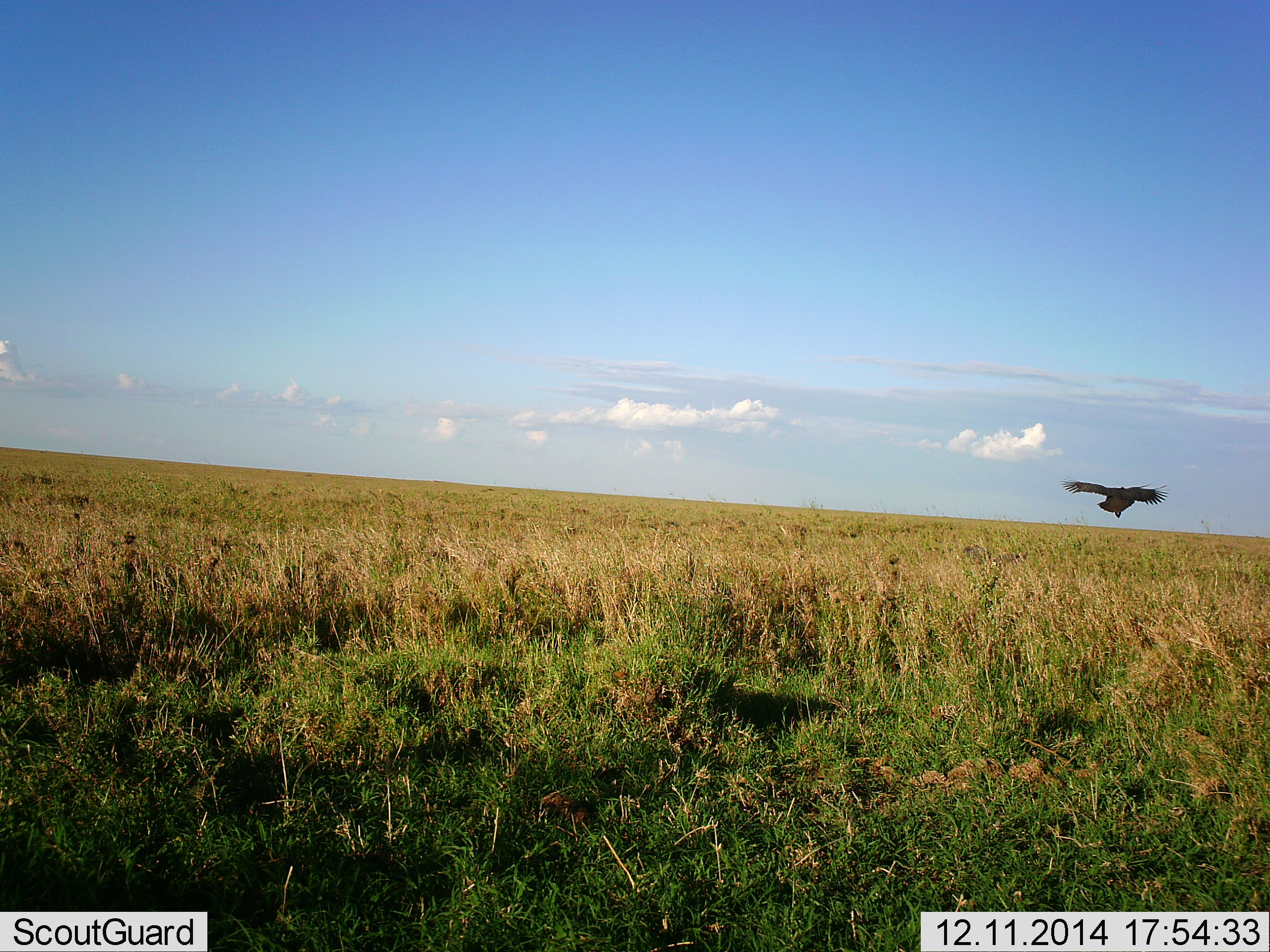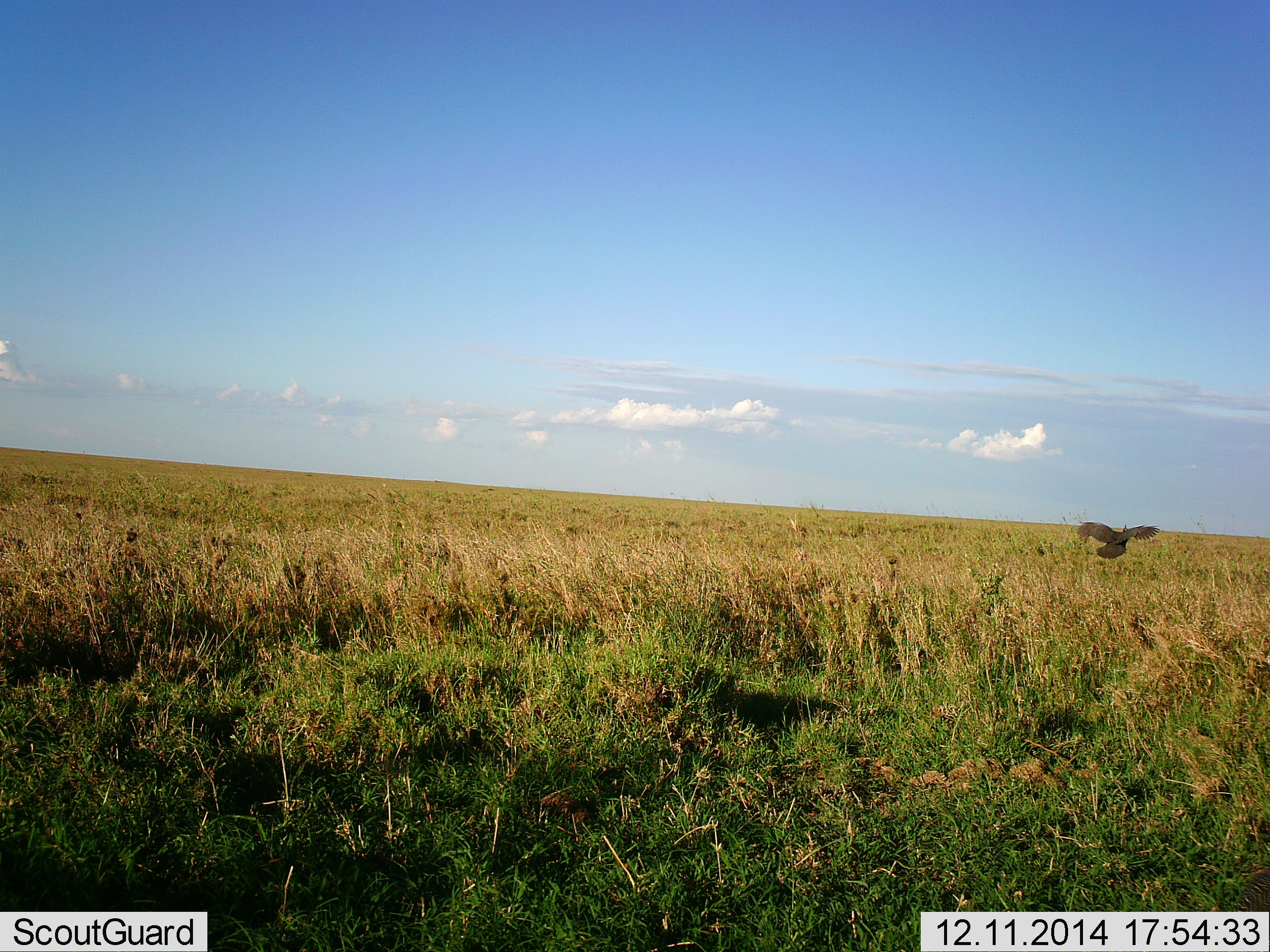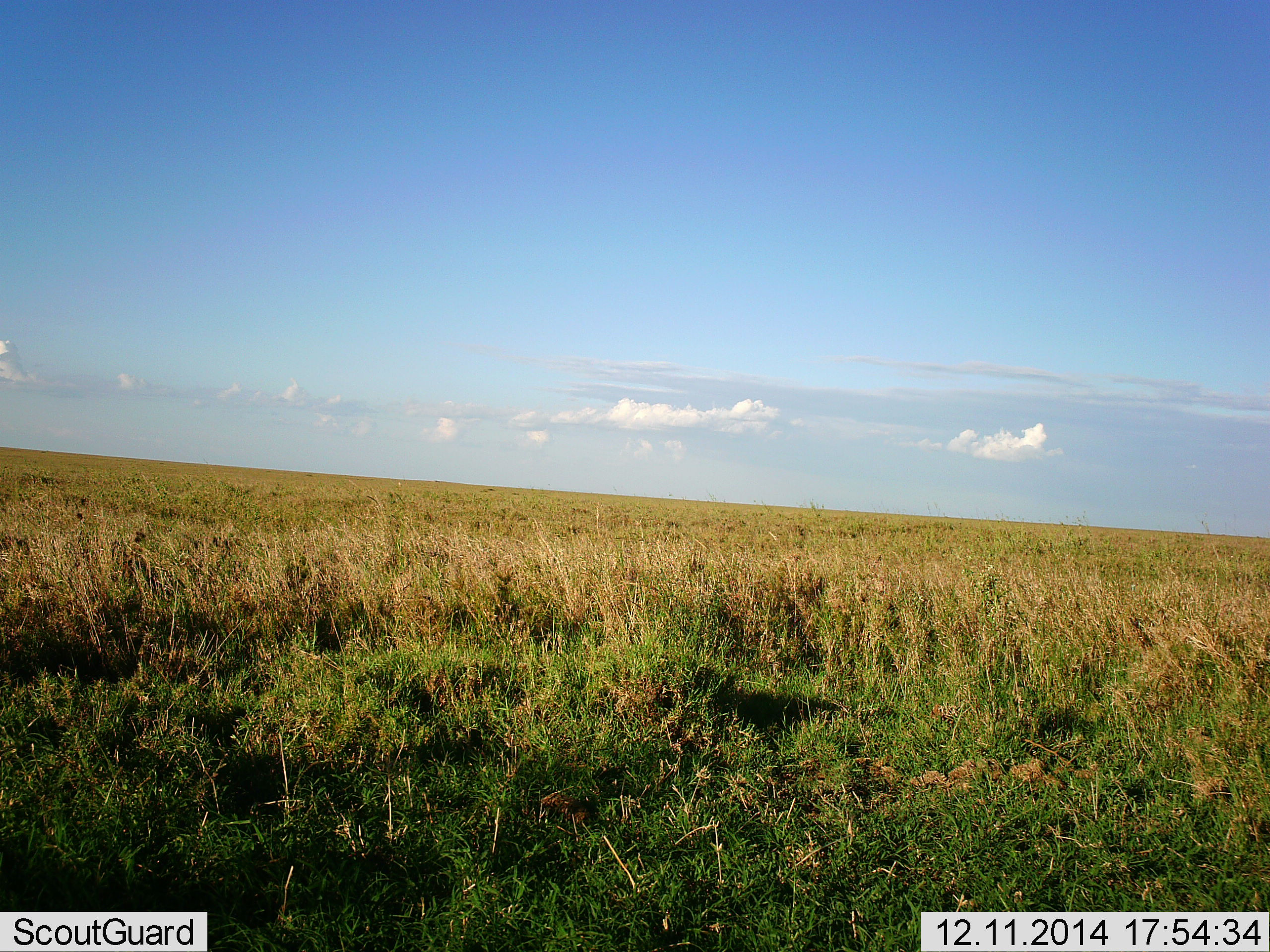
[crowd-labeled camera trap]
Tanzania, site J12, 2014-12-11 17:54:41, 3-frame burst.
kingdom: Animalia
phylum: Chordata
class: Aves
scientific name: Aves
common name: bird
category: otherbird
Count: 1.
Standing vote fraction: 0%.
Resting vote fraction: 0%.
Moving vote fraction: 100%.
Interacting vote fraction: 0%.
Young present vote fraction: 0%.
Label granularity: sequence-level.